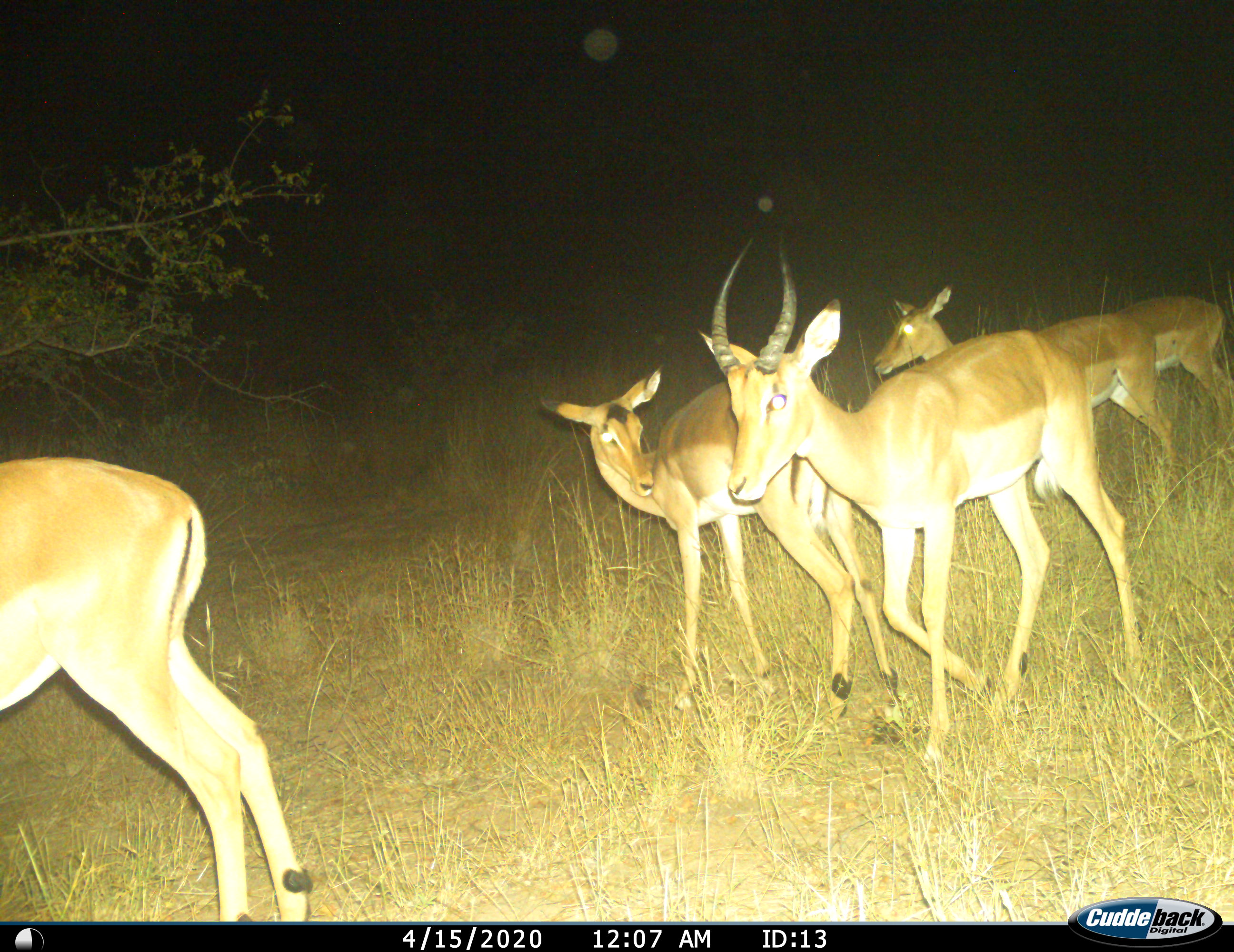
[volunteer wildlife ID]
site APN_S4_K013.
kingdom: Animalia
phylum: Chordata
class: Mammalia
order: Artiodactyla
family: Bovidae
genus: Aepyceros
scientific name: Aepyceros melampus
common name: impala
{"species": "impala (Aepyceros melampus)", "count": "5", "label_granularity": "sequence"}